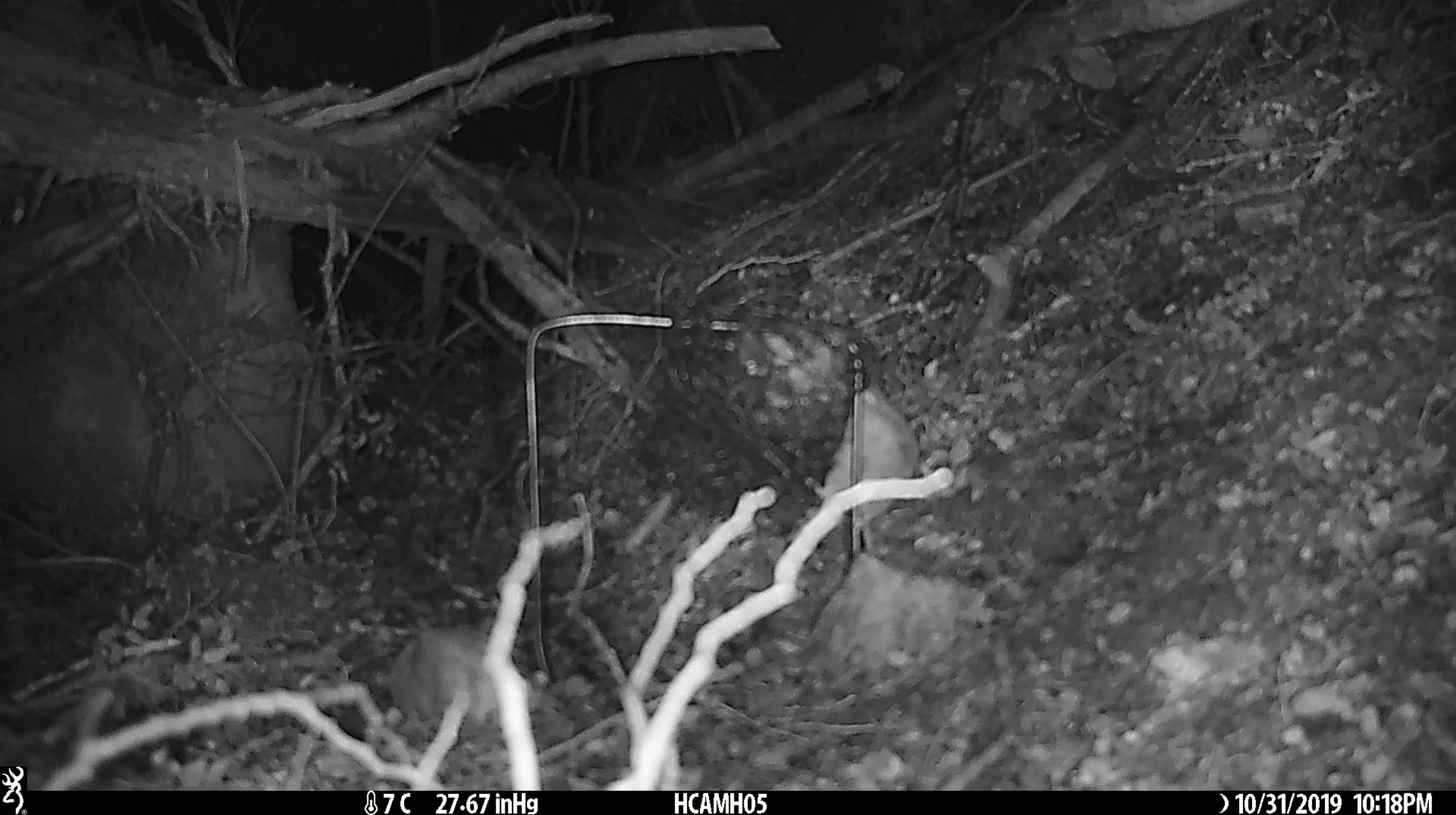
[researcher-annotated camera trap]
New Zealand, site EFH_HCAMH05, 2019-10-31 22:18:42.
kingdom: Animalia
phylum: Chordata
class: Mammalia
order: Rodentia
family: Muridae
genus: Mus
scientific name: Mus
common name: mouse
Mouse (Mus).